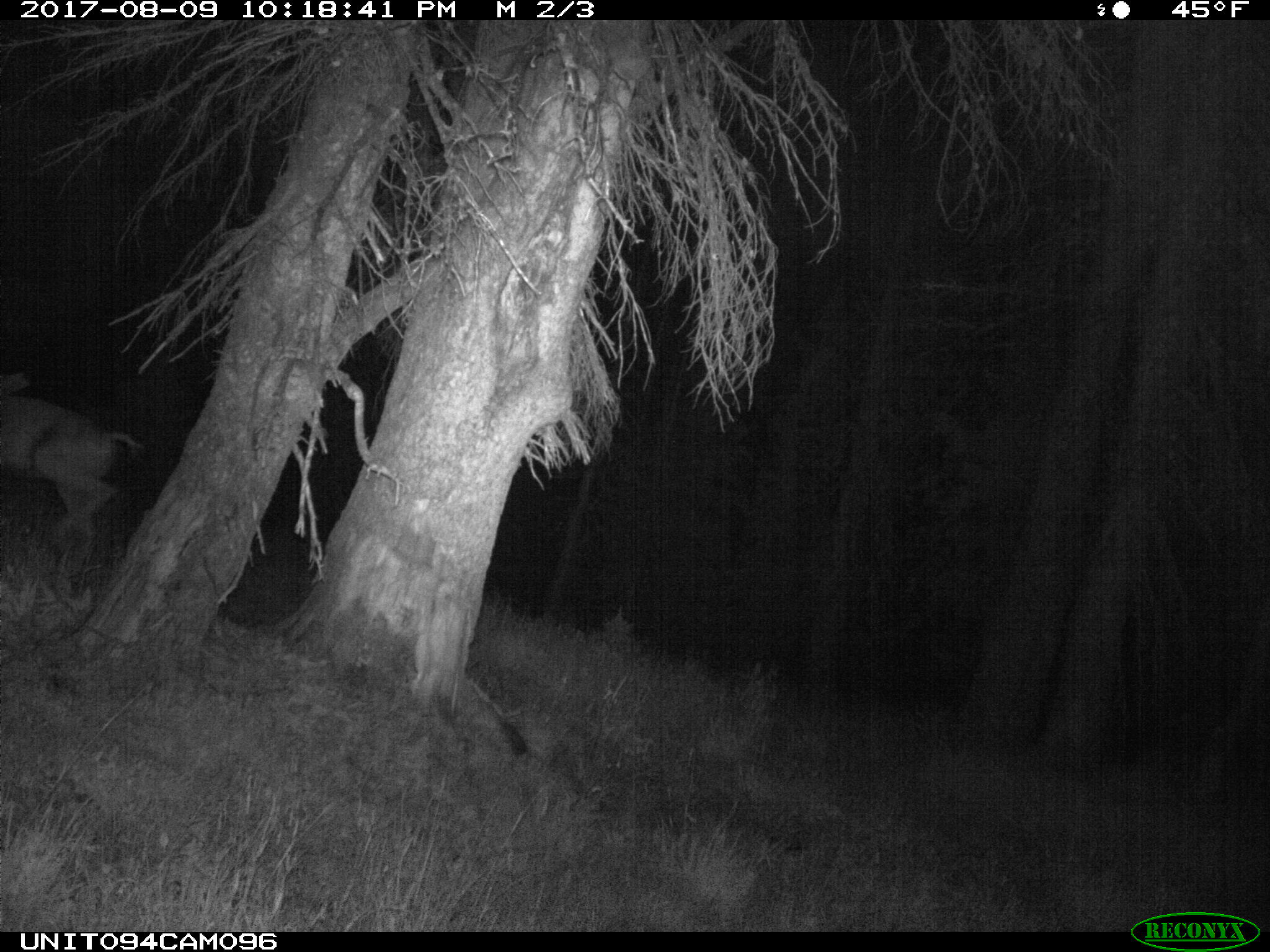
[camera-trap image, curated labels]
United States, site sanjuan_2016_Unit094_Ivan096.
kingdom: Animalia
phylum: Chordata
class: Mammalia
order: Artiodactyla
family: Cervidae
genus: Odocoileus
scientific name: Odocoileus hemionus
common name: mule deer